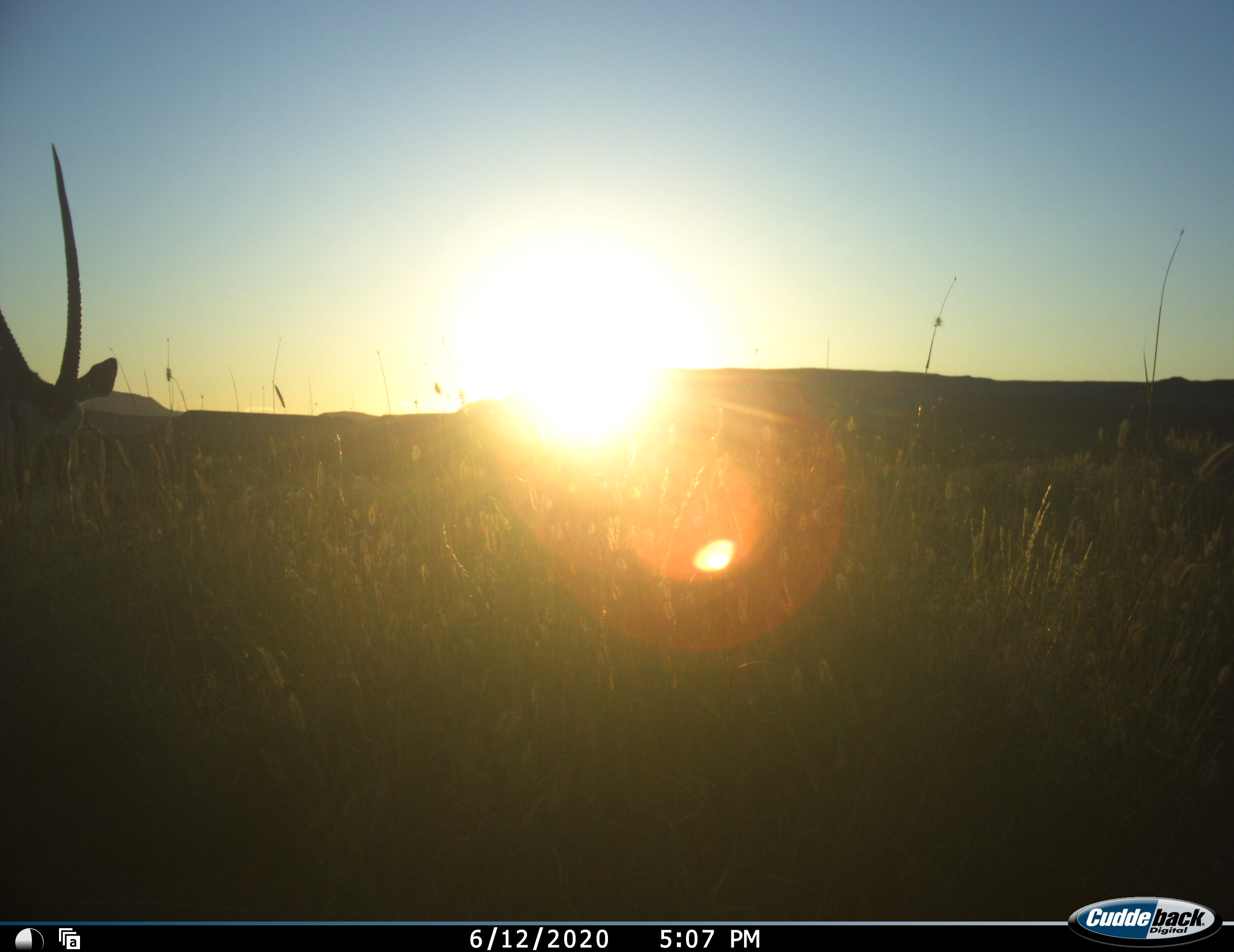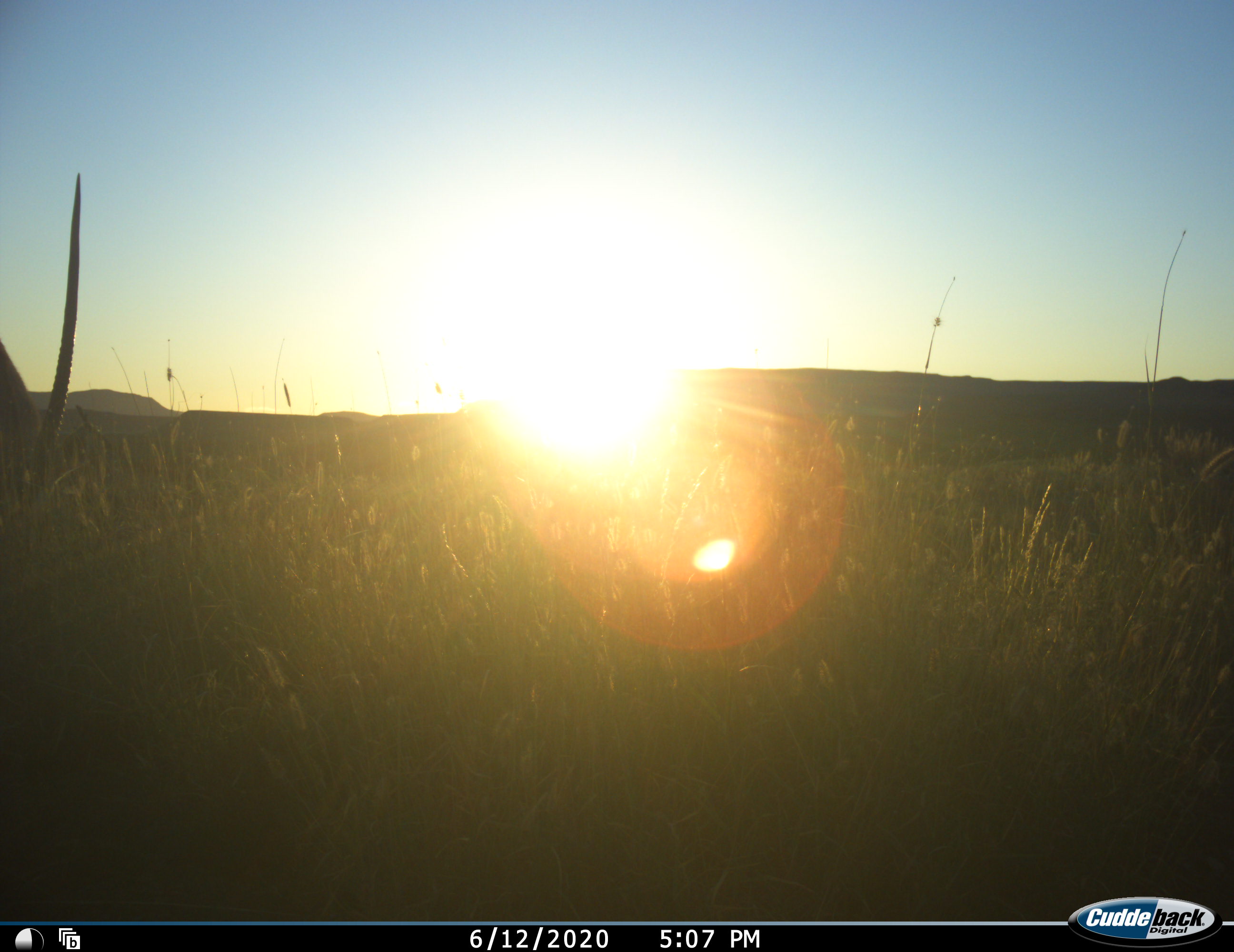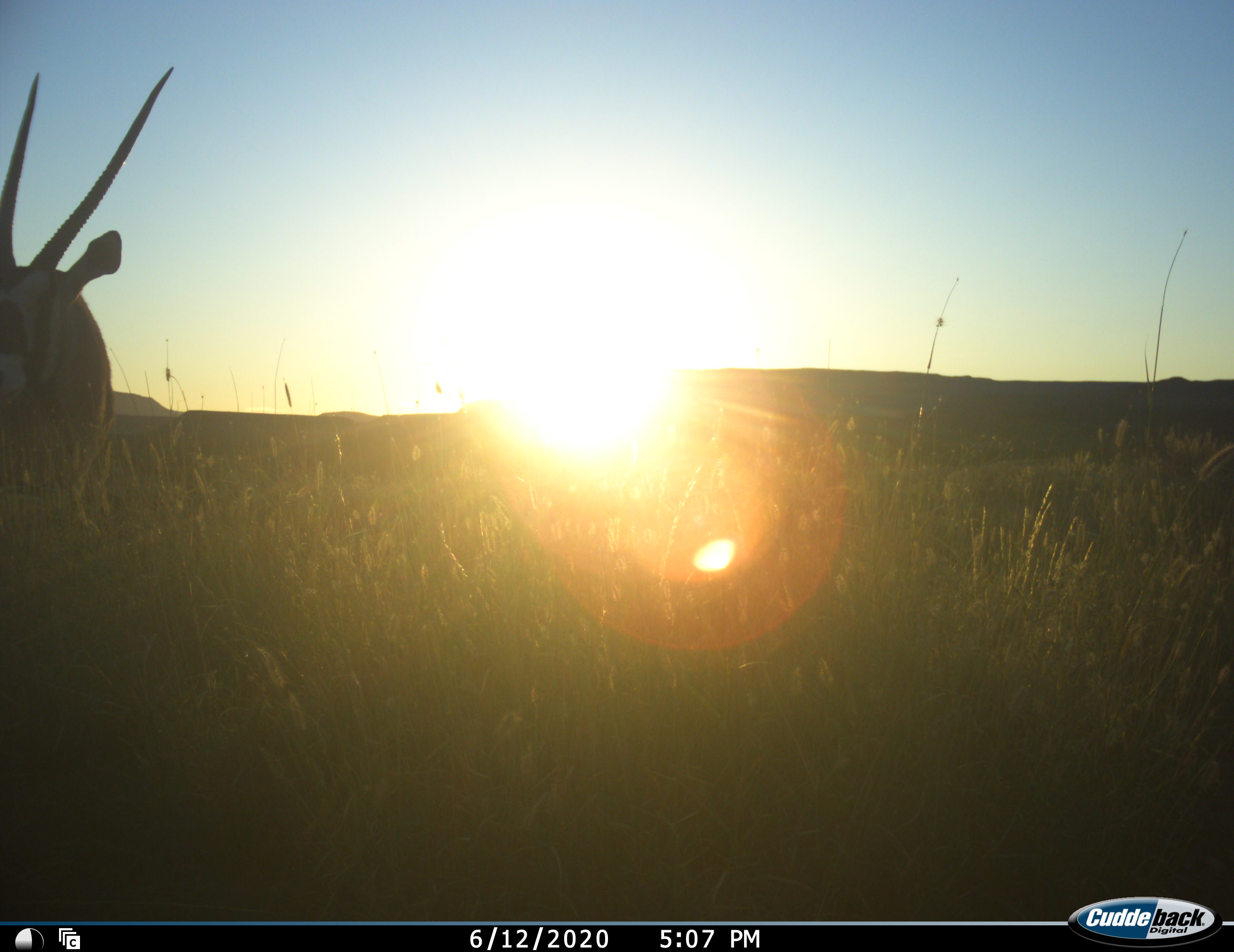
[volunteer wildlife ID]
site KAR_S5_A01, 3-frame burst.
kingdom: Animalia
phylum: Chordata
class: Mammalia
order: Artiodactyla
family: Bovidae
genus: Oryx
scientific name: Oryx gazella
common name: gemsbok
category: oryx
Oryx (gemsbok) (Oryx gazella), count 1. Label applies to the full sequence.